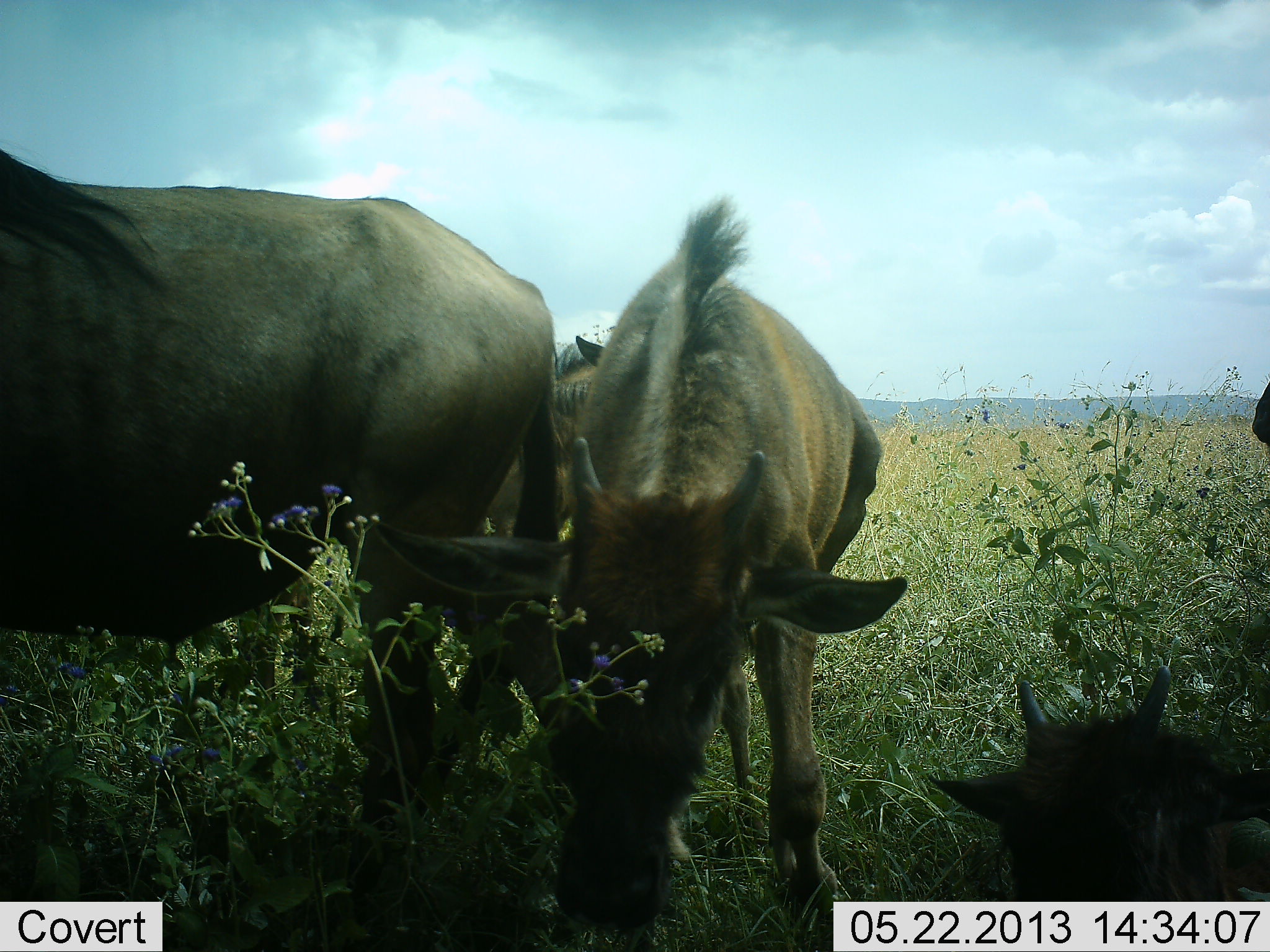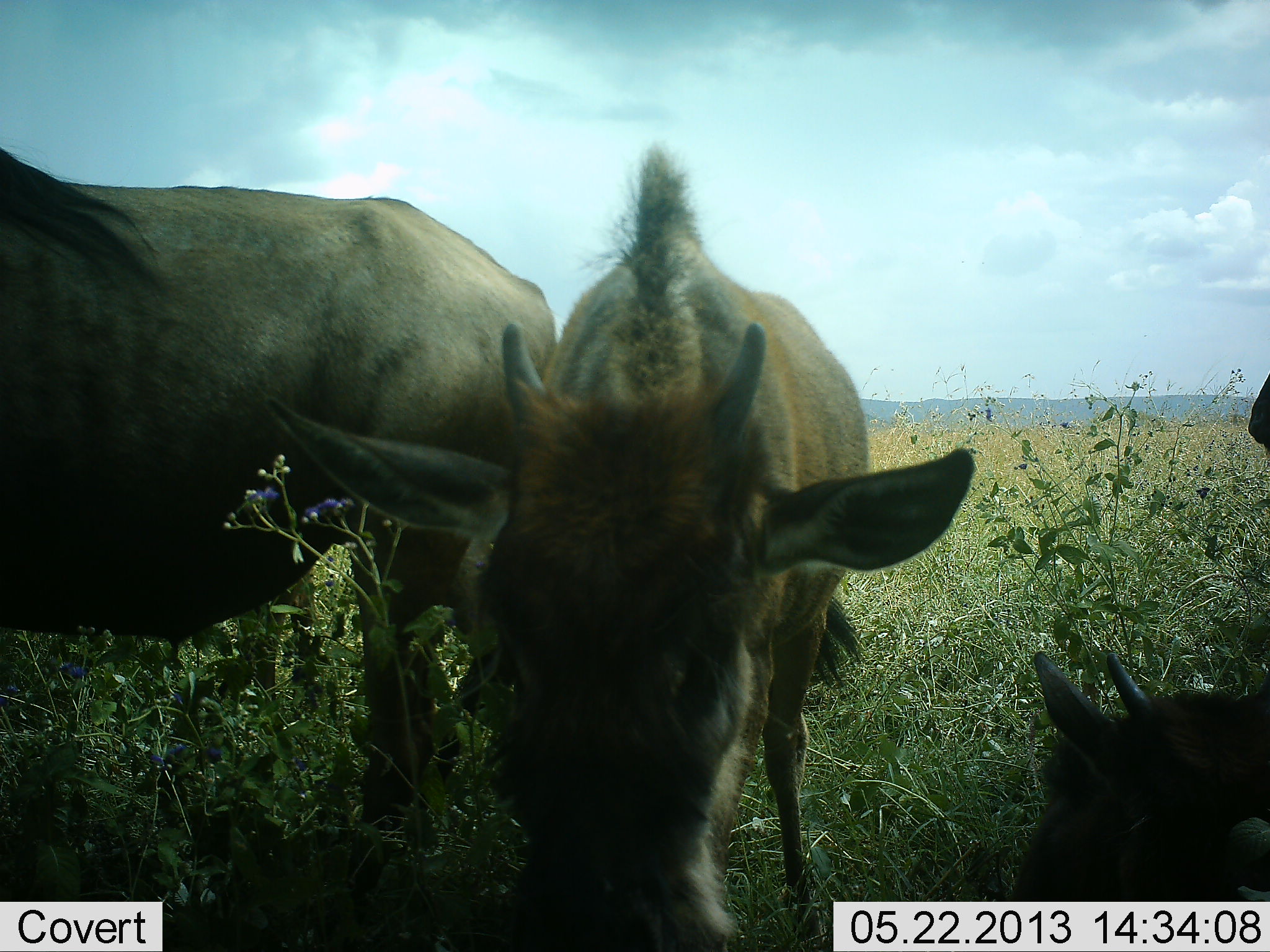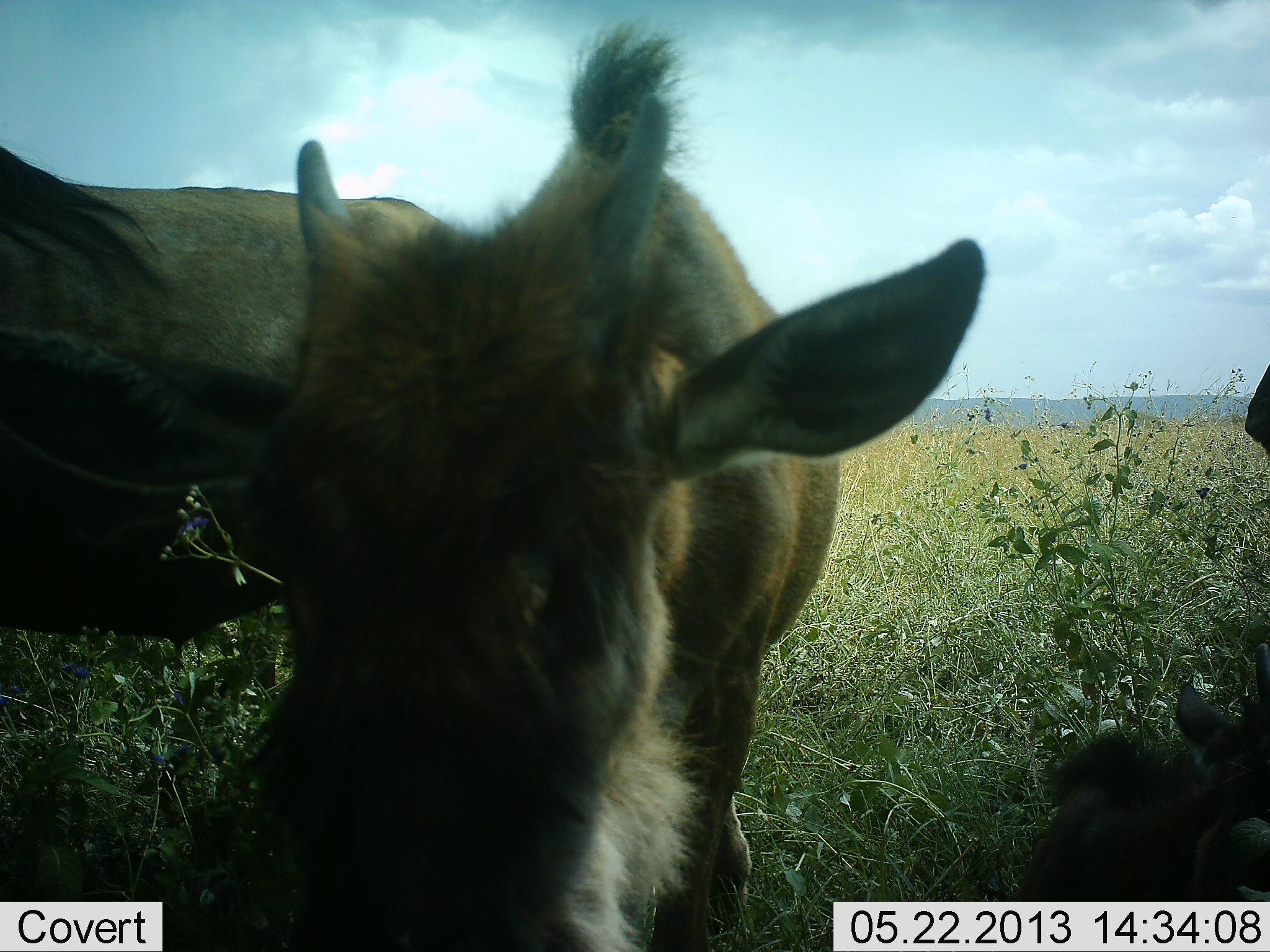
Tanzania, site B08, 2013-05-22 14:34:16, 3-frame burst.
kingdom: Animalia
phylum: Chordata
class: Mammalia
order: Artiodactyla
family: Bovidae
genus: Connochaetes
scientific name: Connochaetes taurinus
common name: blue wildebeest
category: wildebeest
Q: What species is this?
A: Wildebeest (blue wildebeest) (Connochaetes taurinus).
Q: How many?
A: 4.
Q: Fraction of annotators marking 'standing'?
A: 82%.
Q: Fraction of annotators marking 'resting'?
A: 82%.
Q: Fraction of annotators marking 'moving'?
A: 24%.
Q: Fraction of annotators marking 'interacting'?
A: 24%.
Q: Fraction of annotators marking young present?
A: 76%.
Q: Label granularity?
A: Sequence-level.